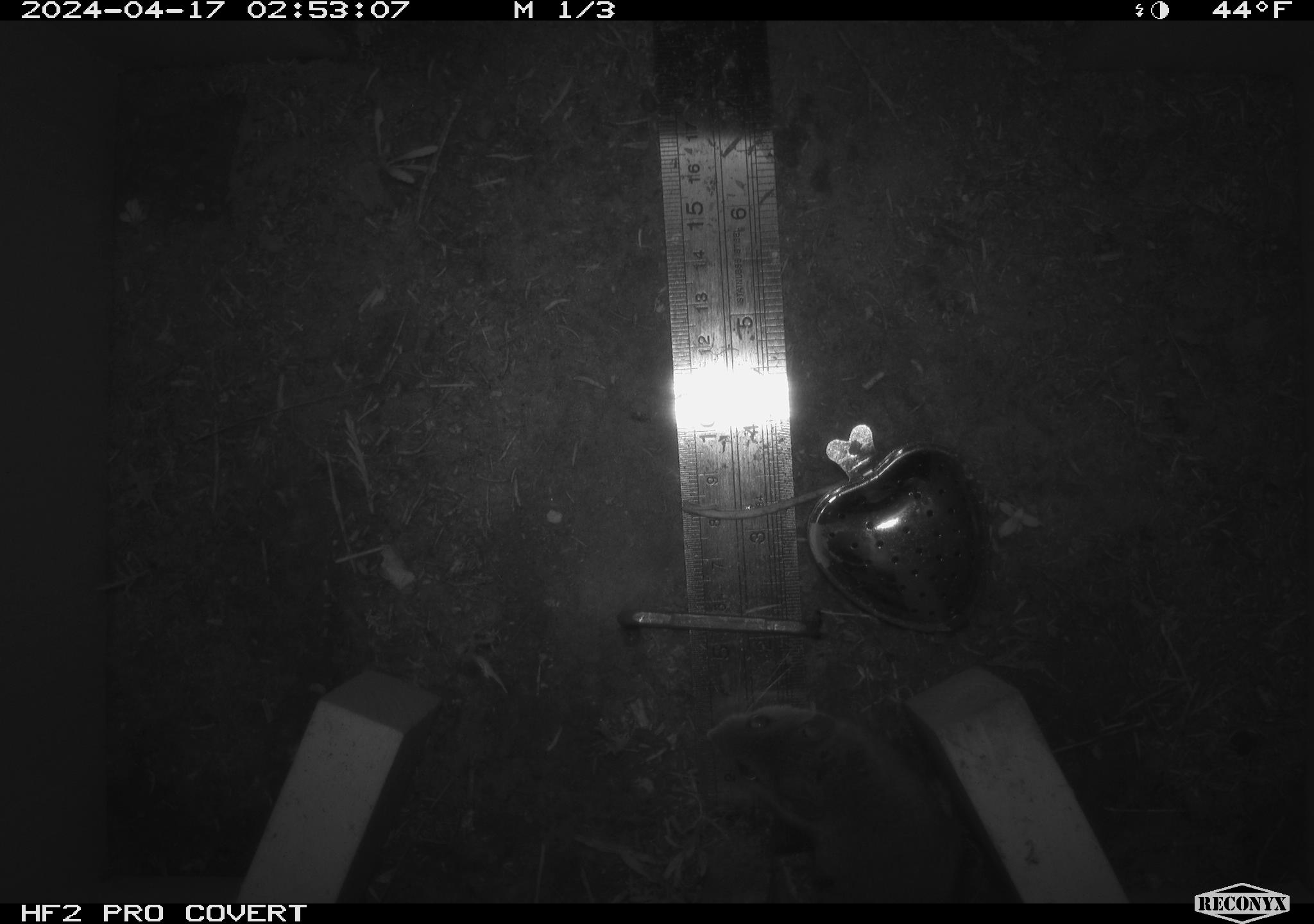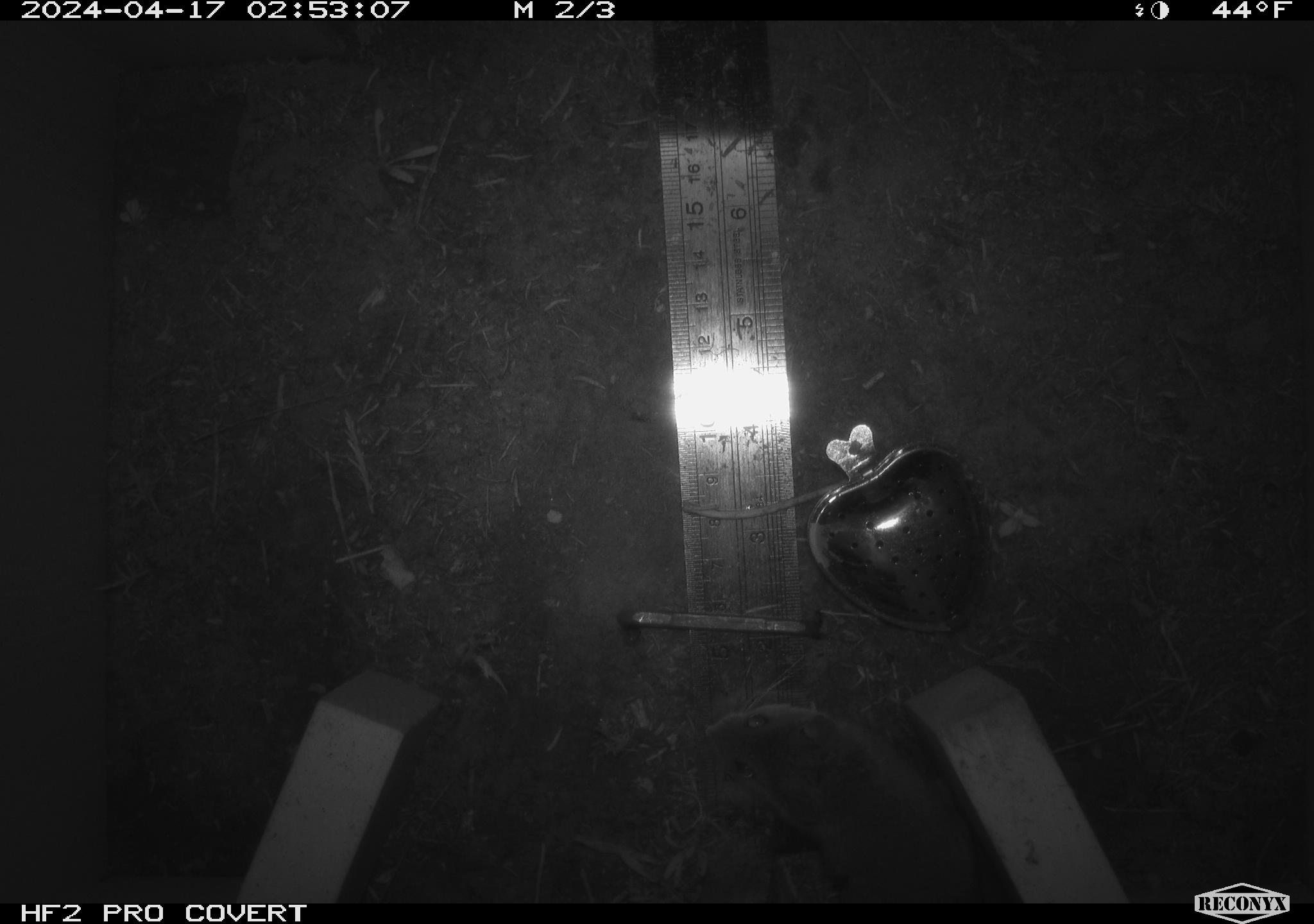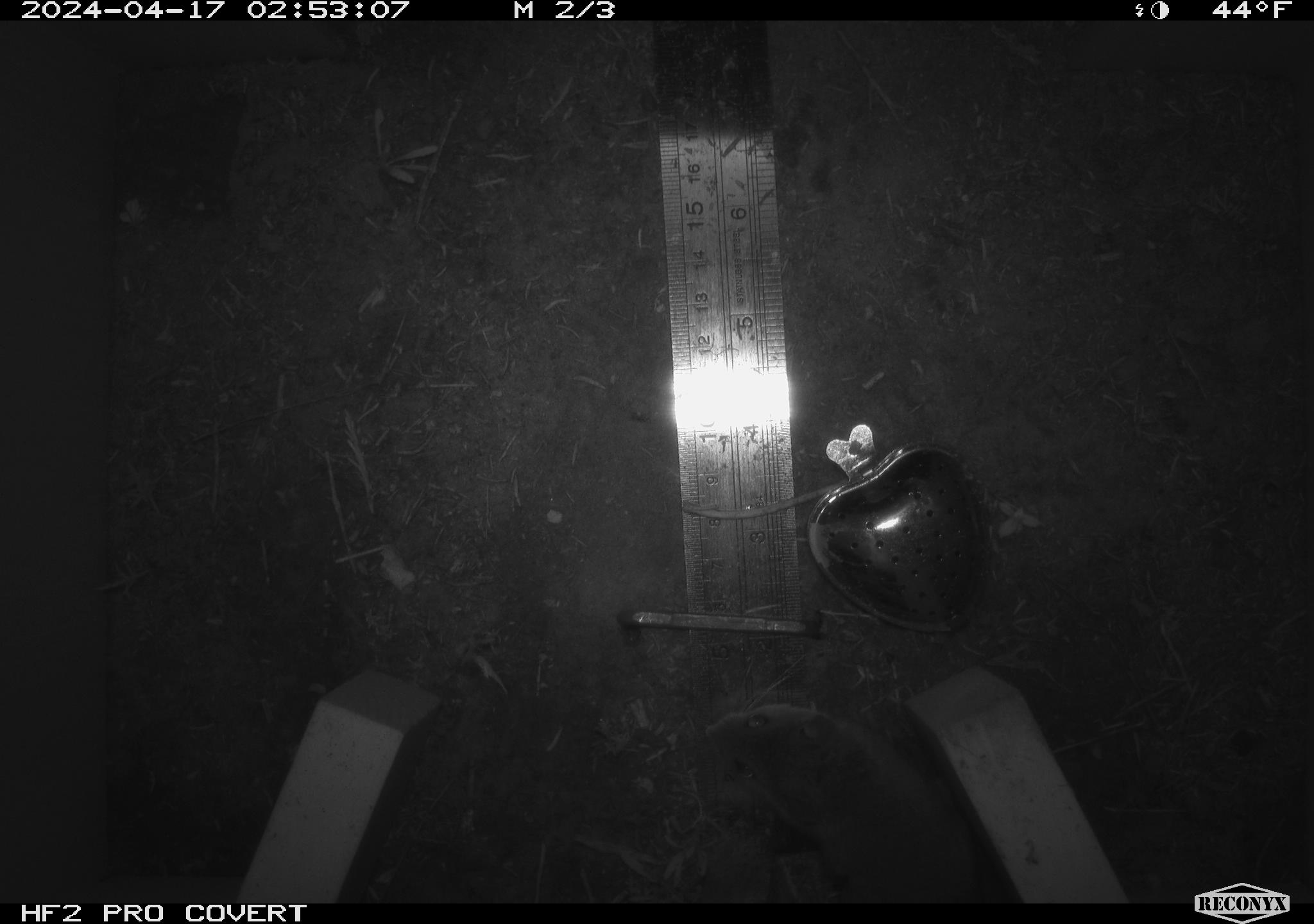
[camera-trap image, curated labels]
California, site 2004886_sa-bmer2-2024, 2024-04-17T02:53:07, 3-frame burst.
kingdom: Animalia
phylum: Chordata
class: Mammalia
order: Rodentia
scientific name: Rodentia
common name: mouse species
Mouse species (Rodentia).